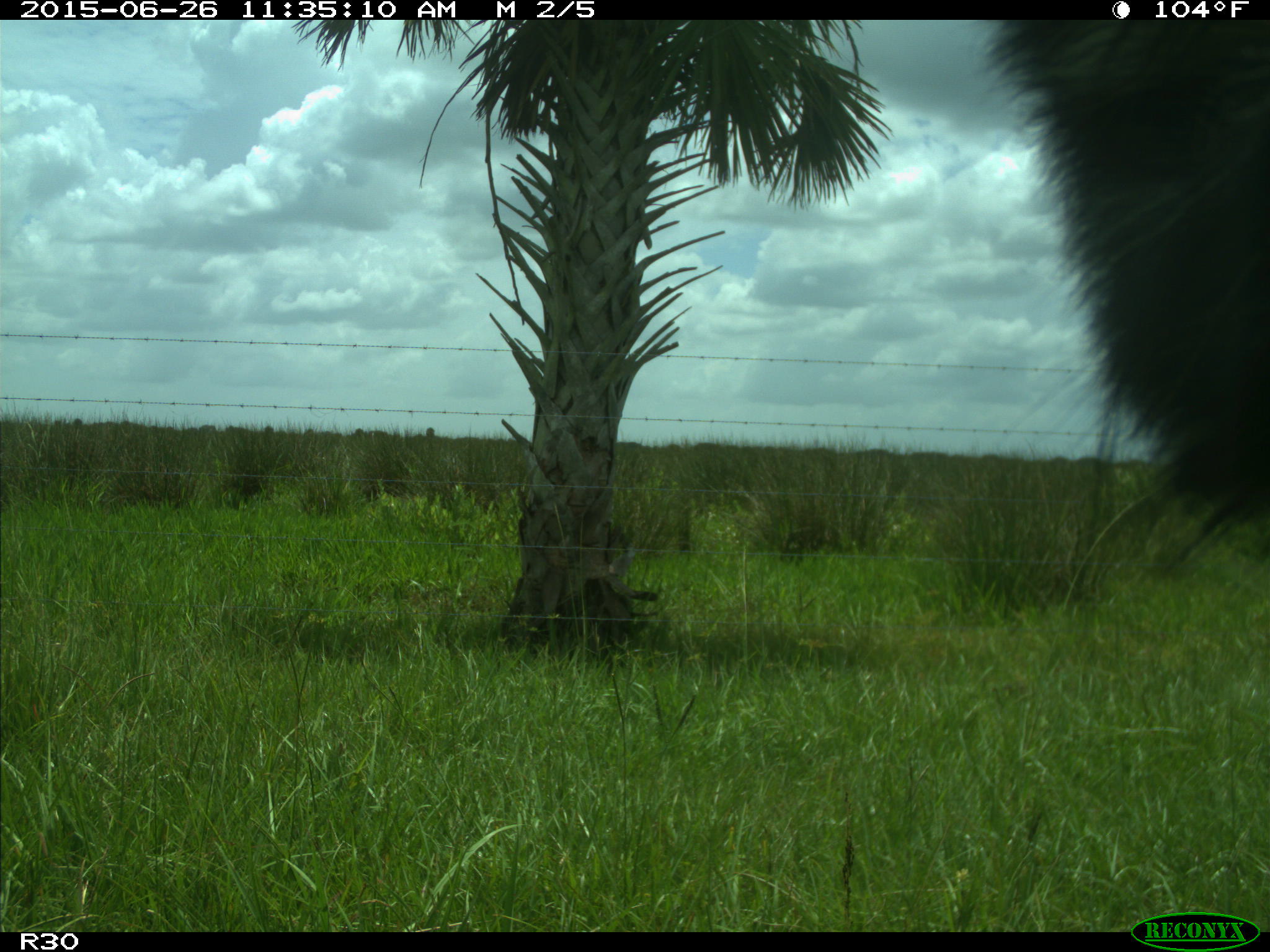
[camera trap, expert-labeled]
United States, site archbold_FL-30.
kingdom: Animalia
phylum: Chordata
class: Mammalia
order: Artiodactyla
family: Bovidae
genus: Bos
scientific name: Bos taurus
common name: domestic cow